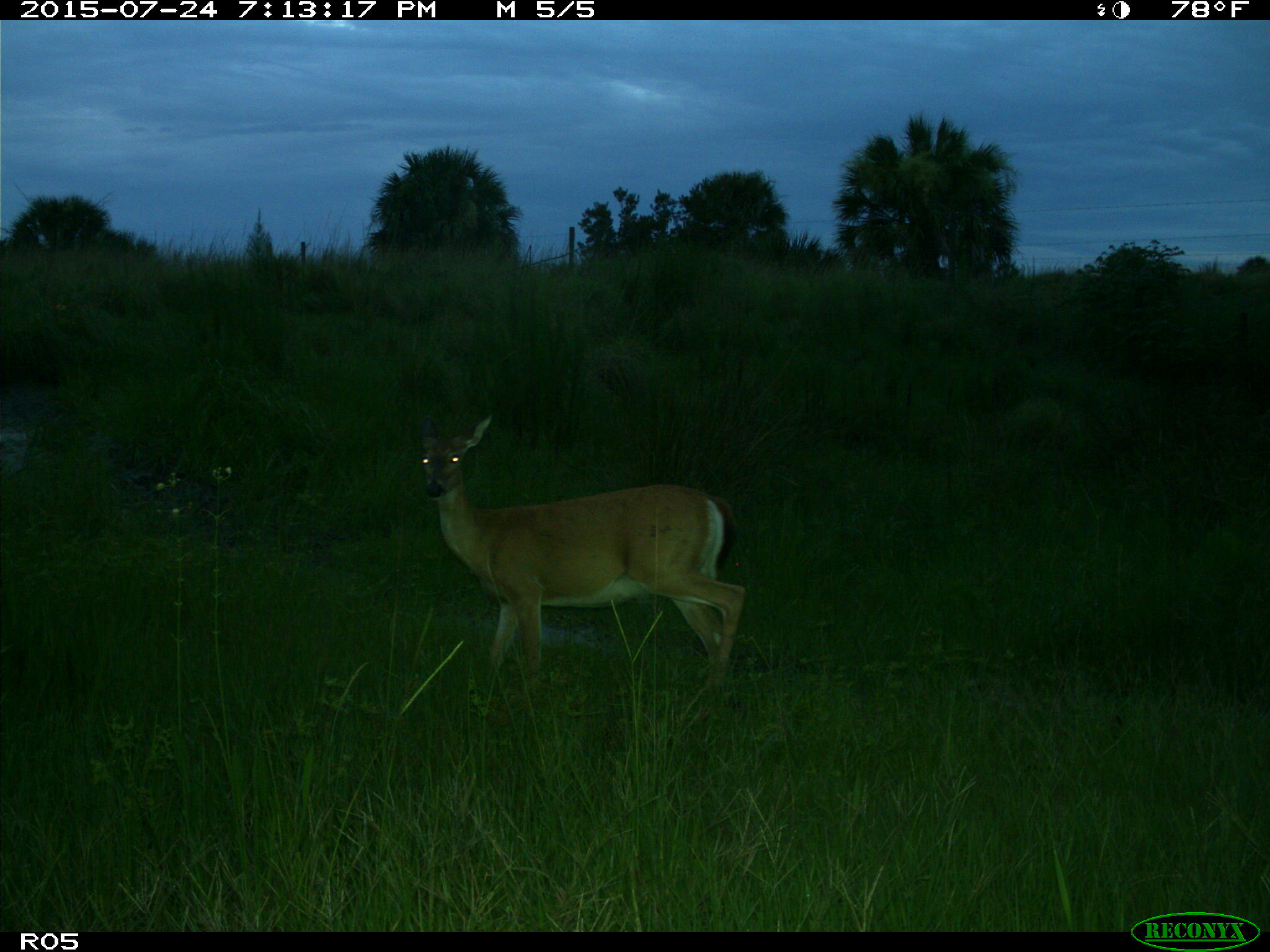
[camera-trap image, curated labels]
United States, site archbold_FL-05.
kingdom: Animalia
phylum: Chordata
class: Mammalia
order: Artiodactyla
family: Cervidae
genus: Odocoileus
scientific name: Odocoileus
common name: deer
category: unidentified deer